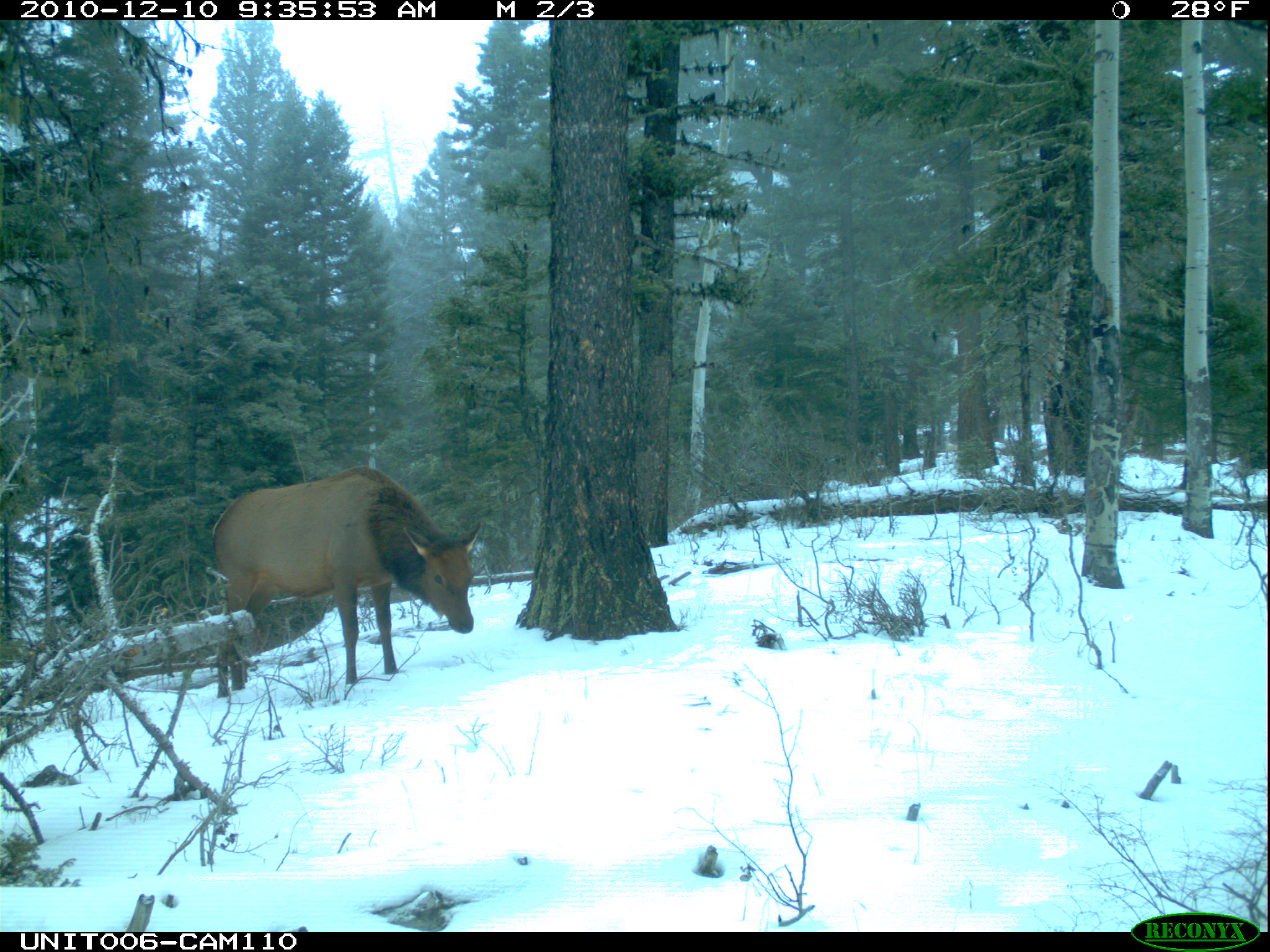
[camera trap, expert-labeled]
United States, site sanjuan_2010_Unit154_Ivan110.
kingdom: Animalia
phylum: Chordata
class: Mammalia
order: Artiodactyla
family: Cervidae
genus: Cervus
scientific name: Cervus elaphus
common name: red deer